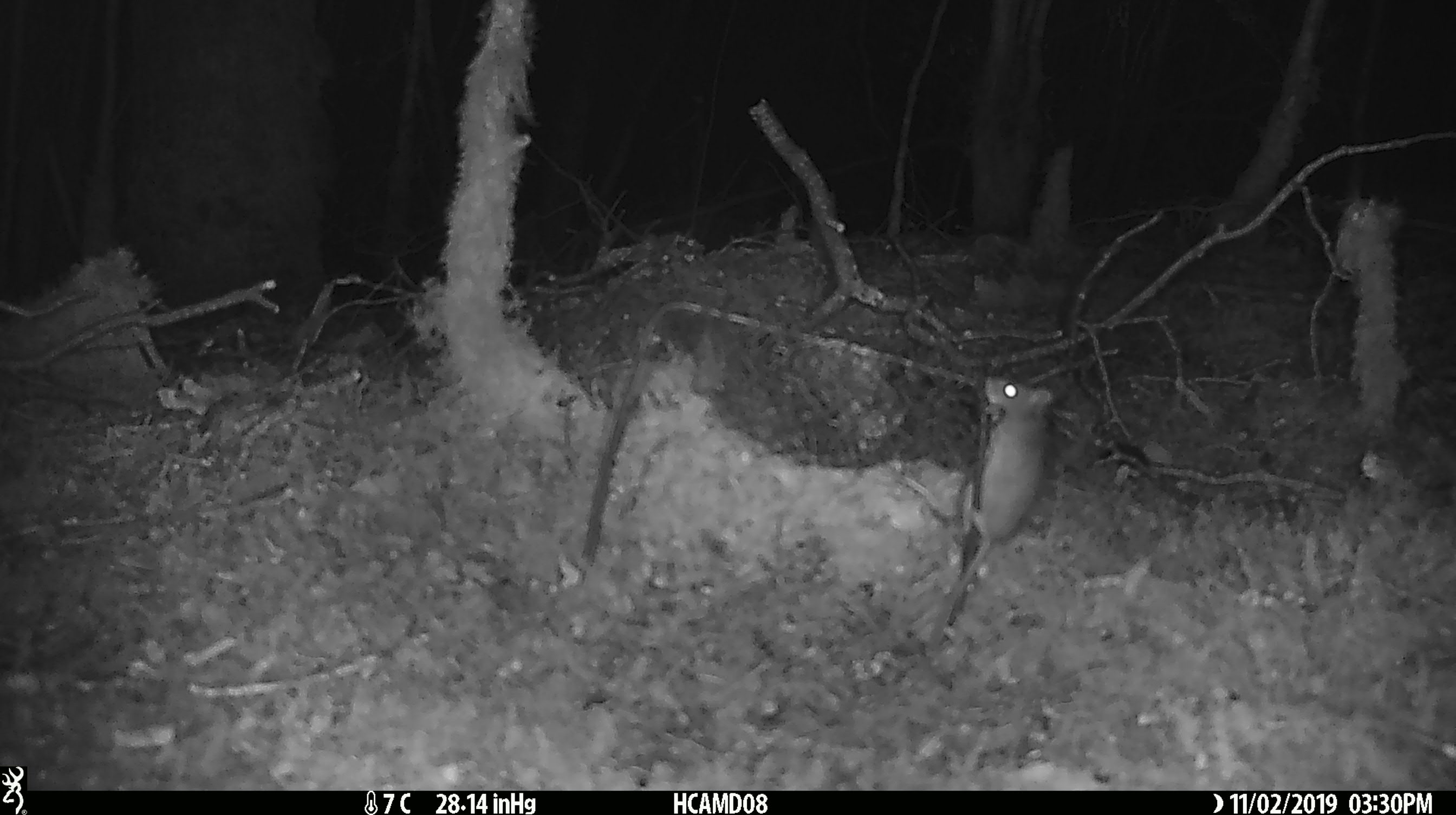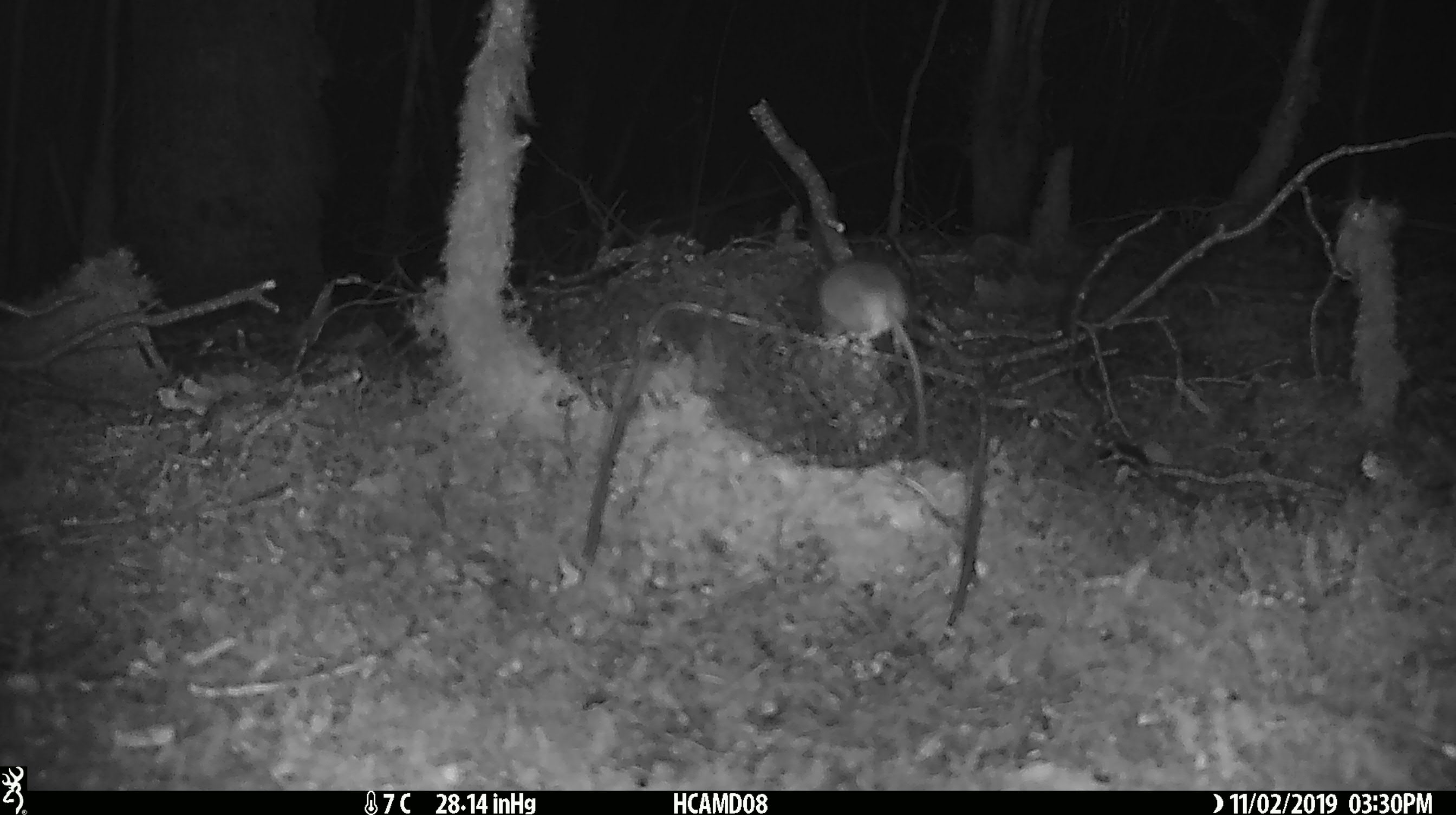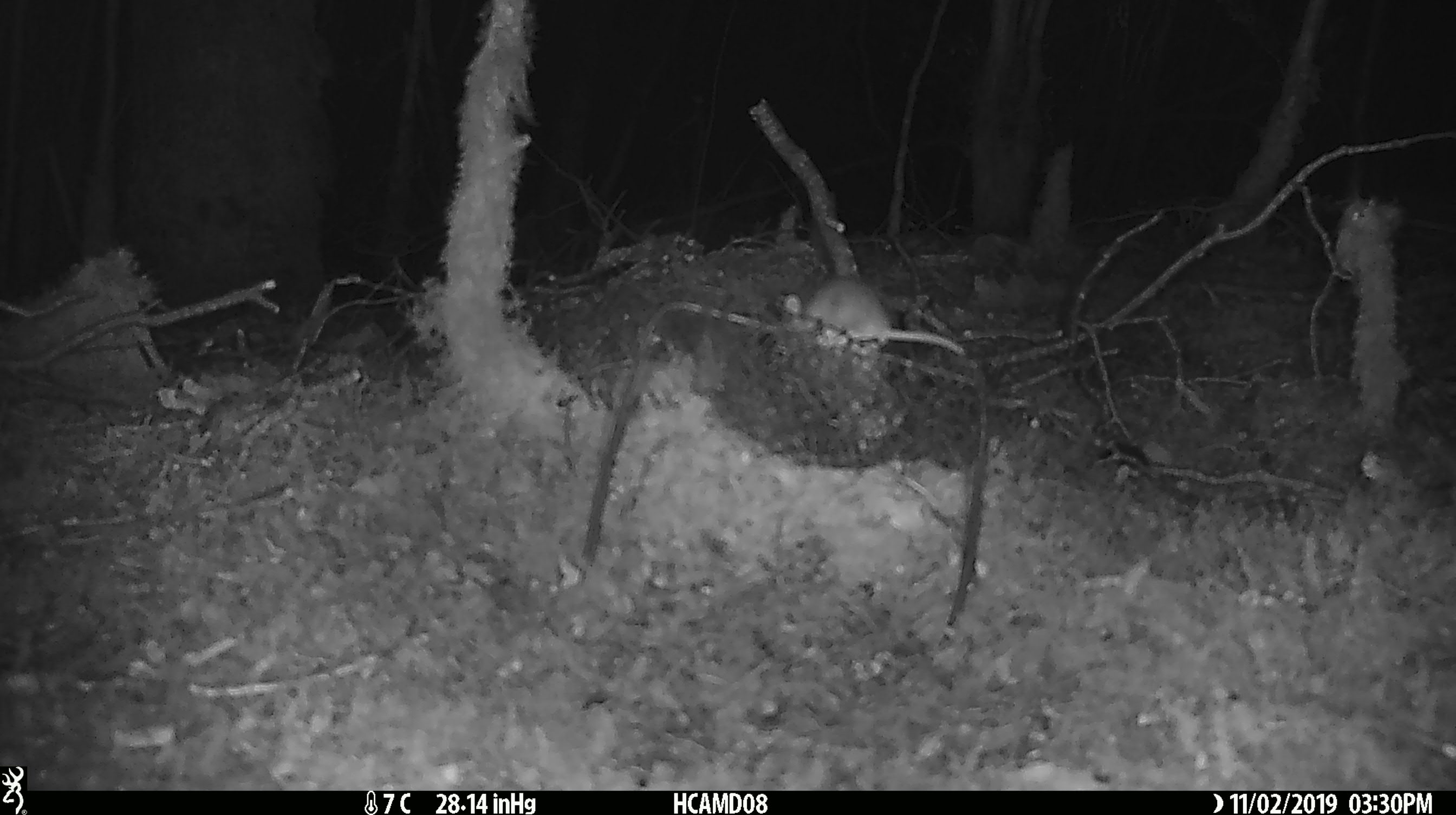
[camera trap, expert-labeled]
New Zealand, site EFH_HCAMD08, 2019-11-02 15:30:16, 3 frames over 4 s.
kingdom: Animalia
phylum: Chordata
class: Mammalia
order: Rodentia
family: Muridae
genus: Mus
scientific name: Mus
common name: mouse